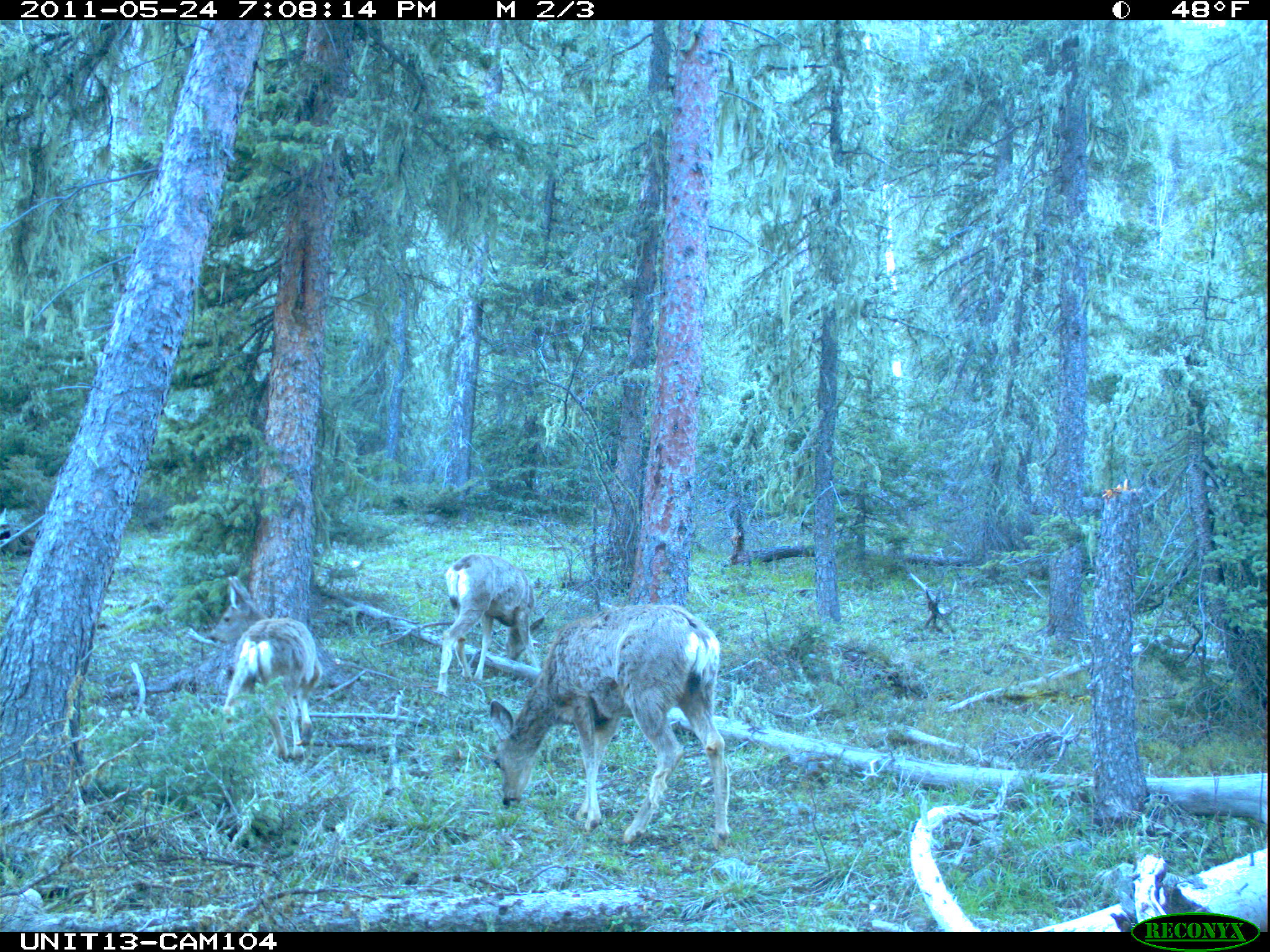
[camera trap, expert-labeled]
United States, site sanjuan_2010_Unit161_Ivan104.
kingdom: Animalia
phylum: Chordata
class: Mammalia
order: Artiodactyla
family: Cervidae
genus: Odocoileus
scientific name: Odocoileus hemionus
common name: mule deer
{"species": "Odocoileus hemionus (mule deer)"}